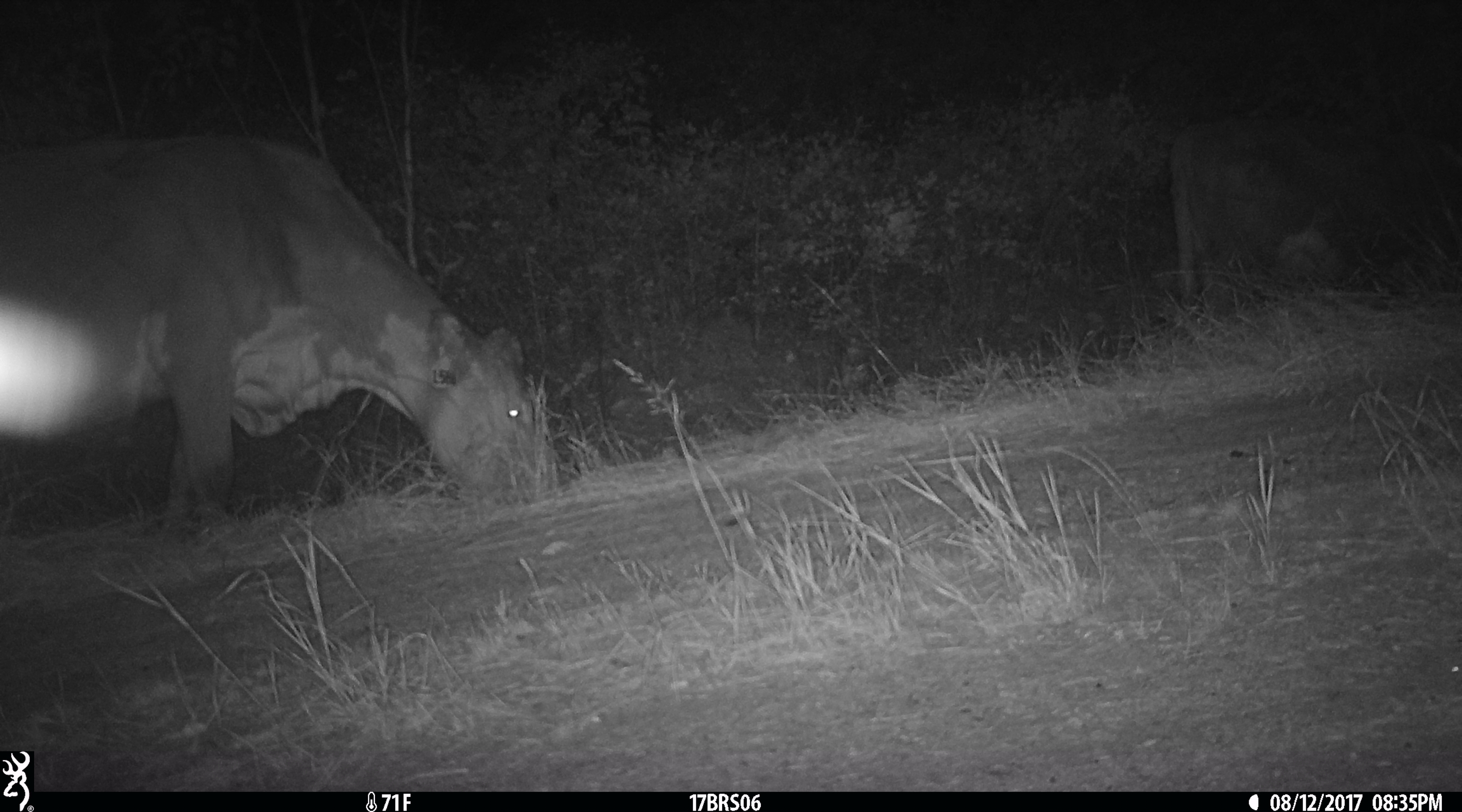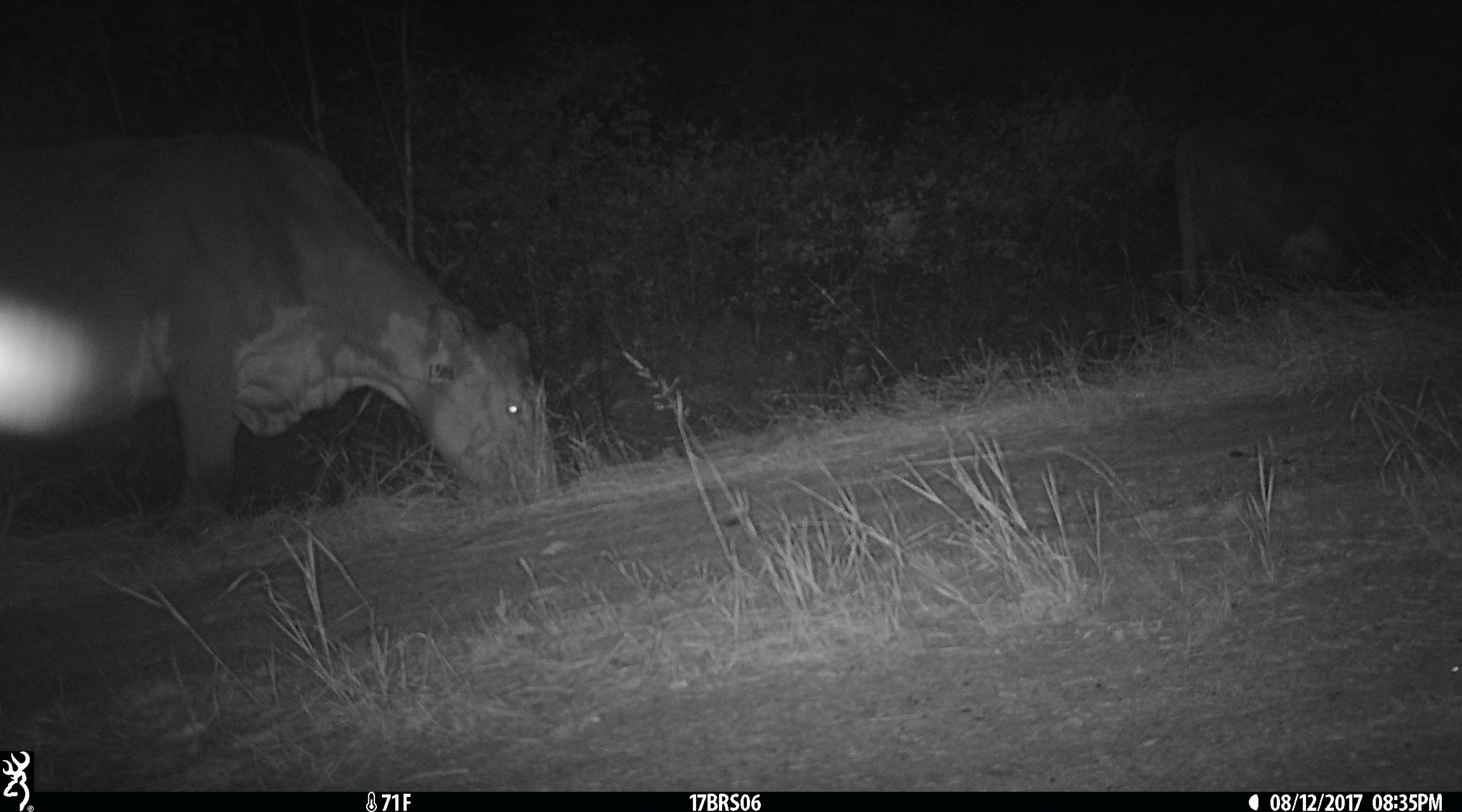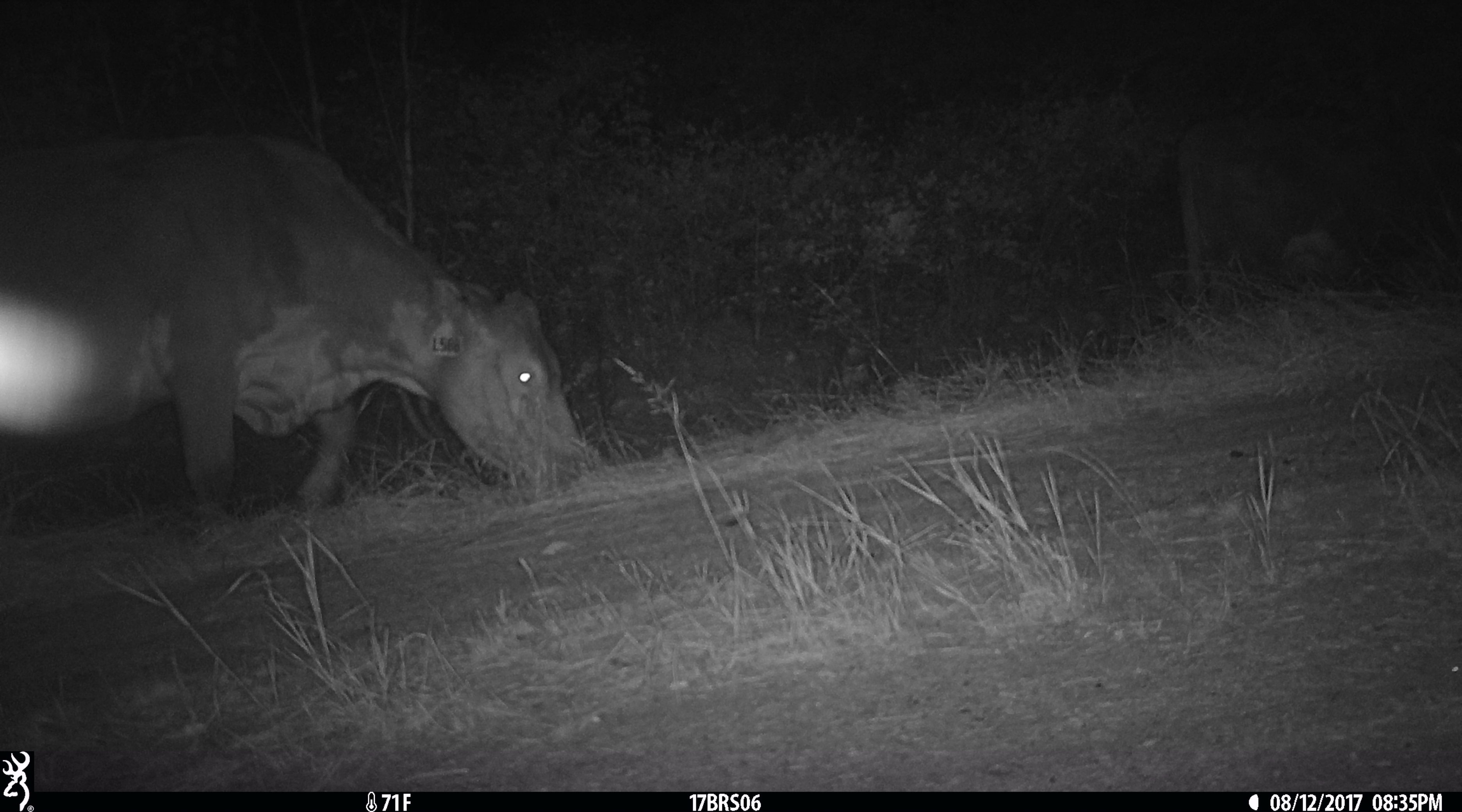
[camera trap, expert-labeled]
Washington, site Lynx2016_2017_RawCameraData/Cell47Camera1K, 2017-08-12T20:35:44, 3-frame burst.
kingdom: Animalia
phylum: Chordata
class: Mammalia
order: Artiodactyla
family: Bovidae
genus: Bos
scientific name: Bos taurus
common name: domestic cattle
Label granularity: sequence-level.